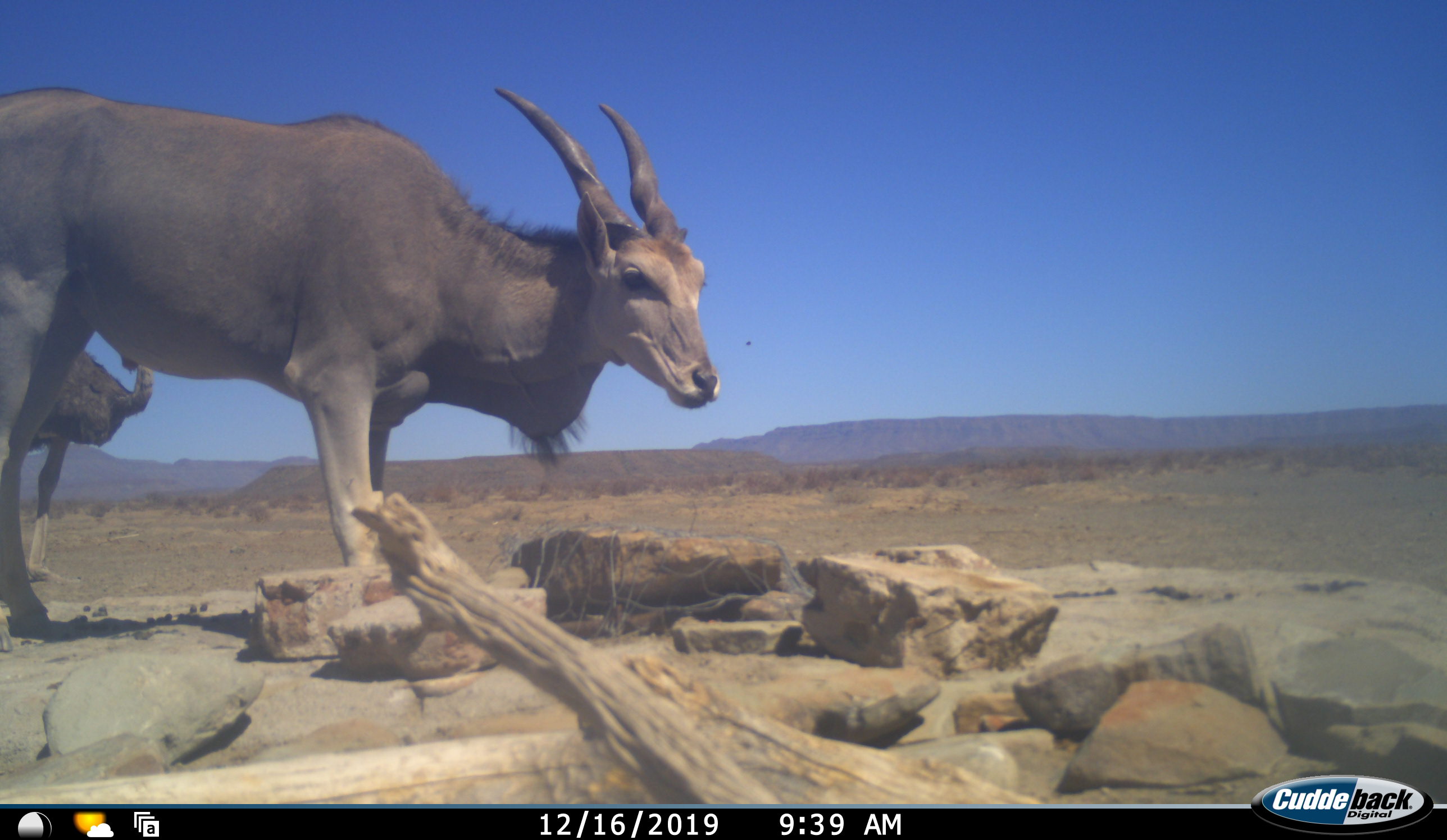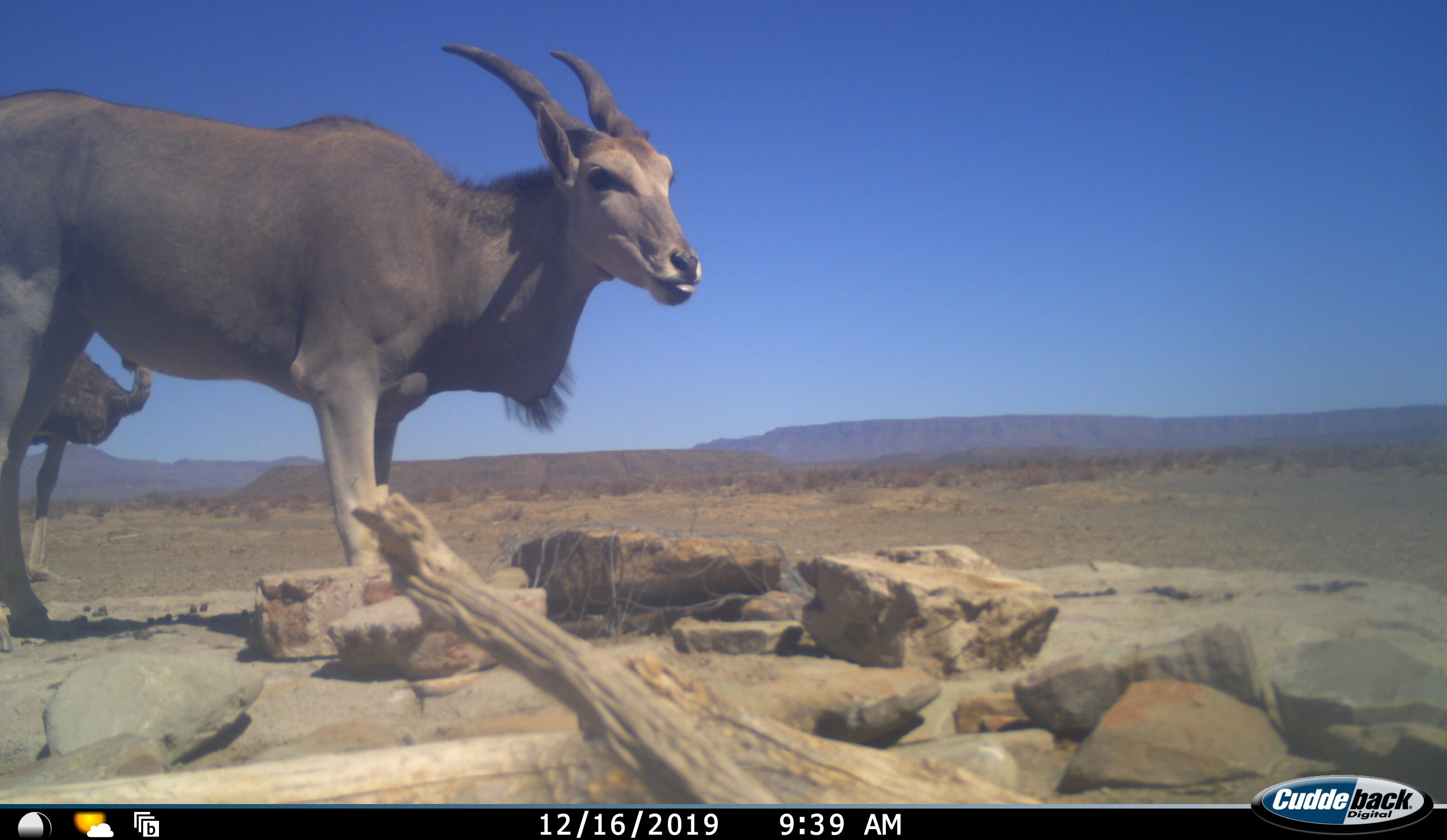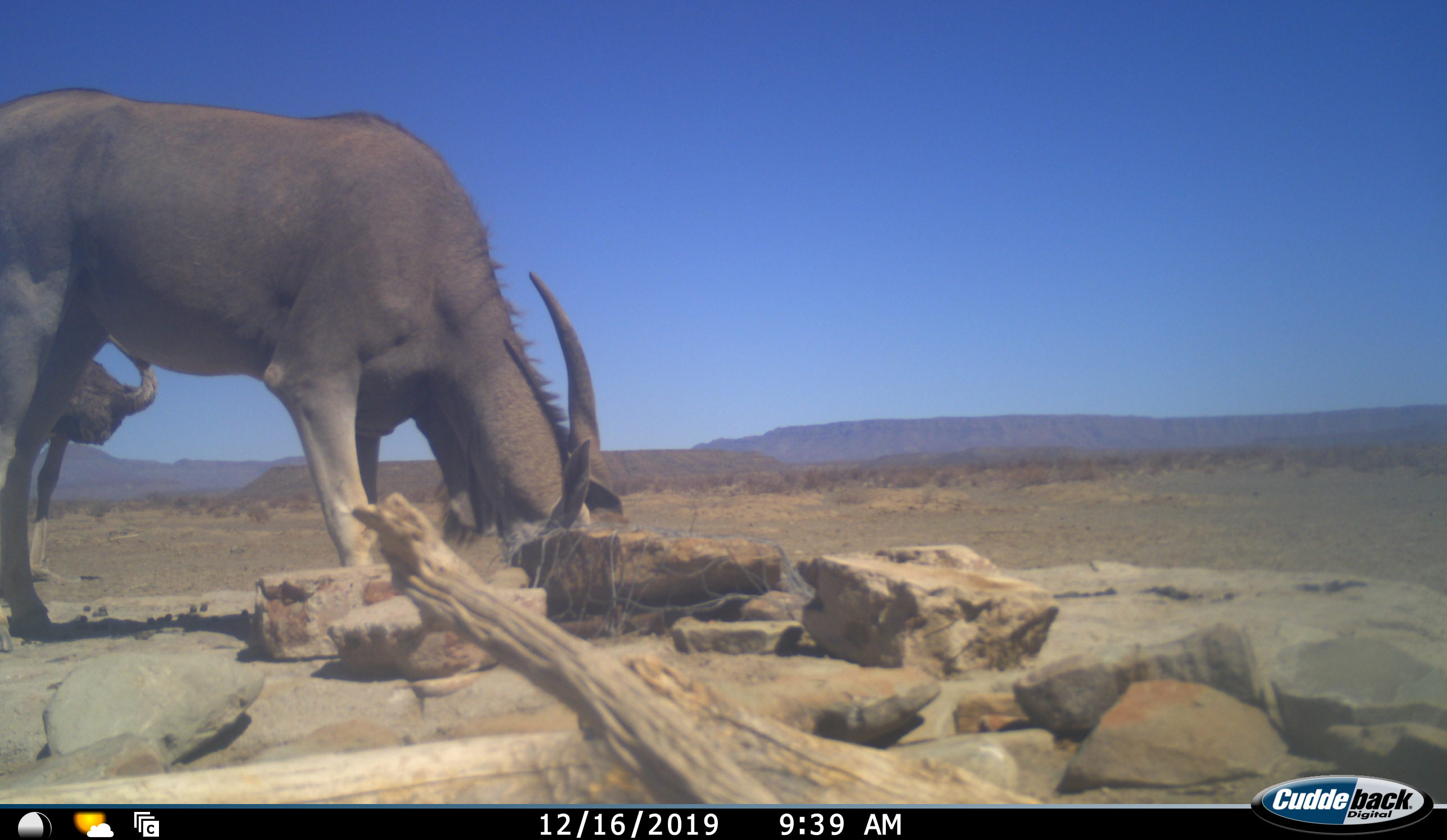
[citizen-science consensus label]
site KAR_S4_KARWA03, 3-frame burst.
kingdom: Animalia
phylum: Chordata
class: Mammalia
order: Artiodactyla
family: Bovidae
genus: Tragelaphus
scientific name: Tragelaphus oryx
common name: eland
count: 1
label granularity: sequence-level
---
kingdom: Animalia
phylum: Chordata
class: Aves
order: Struthioniformes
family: Struthionidae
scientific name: Struthionidae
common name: ostrich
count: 1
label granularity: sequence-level